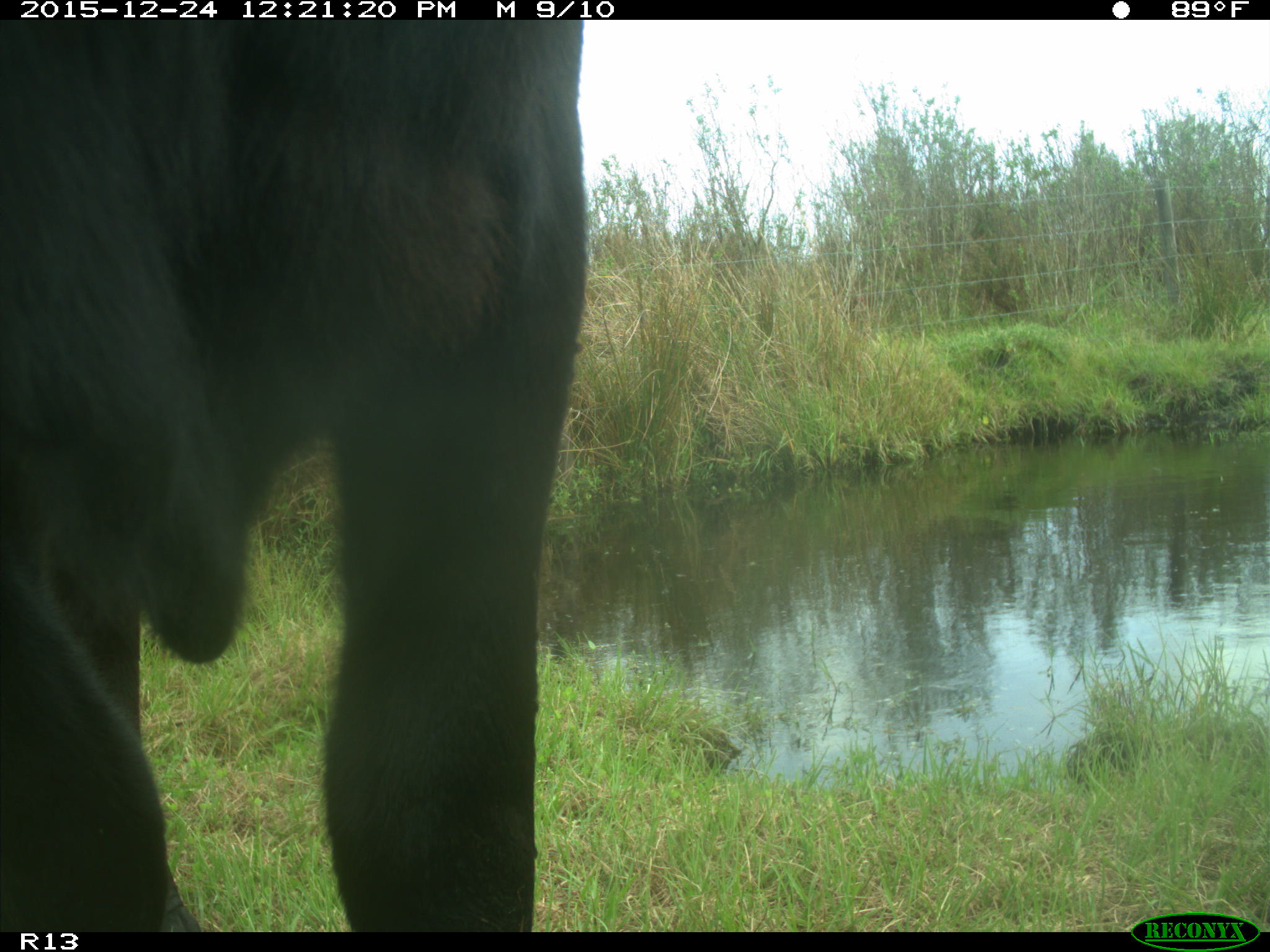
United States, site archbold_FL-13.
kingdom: Animalia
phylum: Chordata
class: Mammalia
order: Artiodactyla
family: Bovidae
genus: Bos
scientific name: Bos taurus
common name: domestic cow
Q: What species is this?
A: Bos taurus (domestic cow).